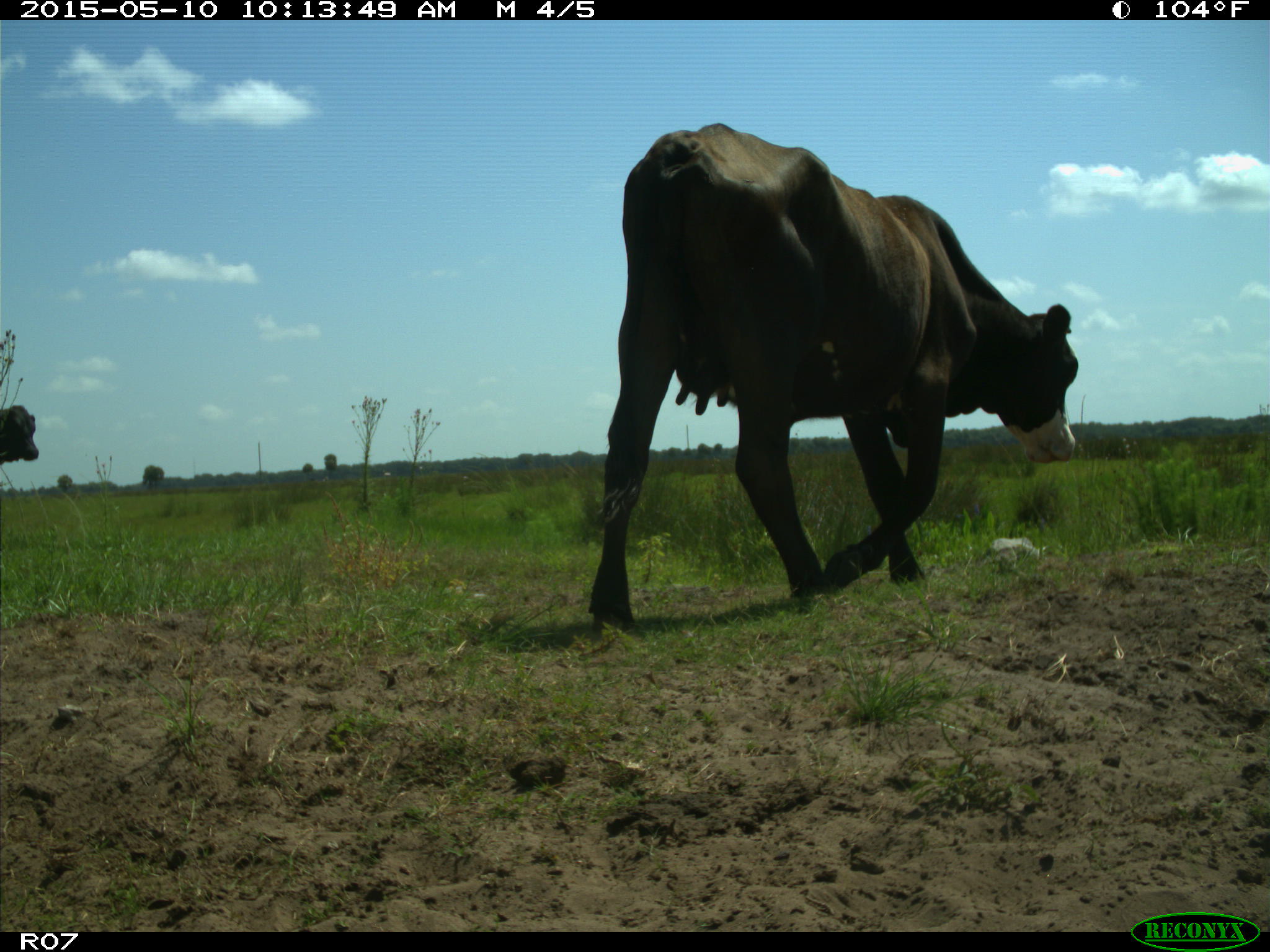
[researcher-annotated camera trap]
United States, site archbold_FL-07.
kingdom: Animalia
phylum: Chordata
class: Mammalia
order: Artiodactyla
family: Bovidae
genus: Bos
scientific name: Bos taurus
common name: domestic cow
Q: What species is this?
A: Bos taurus (domestic cow).